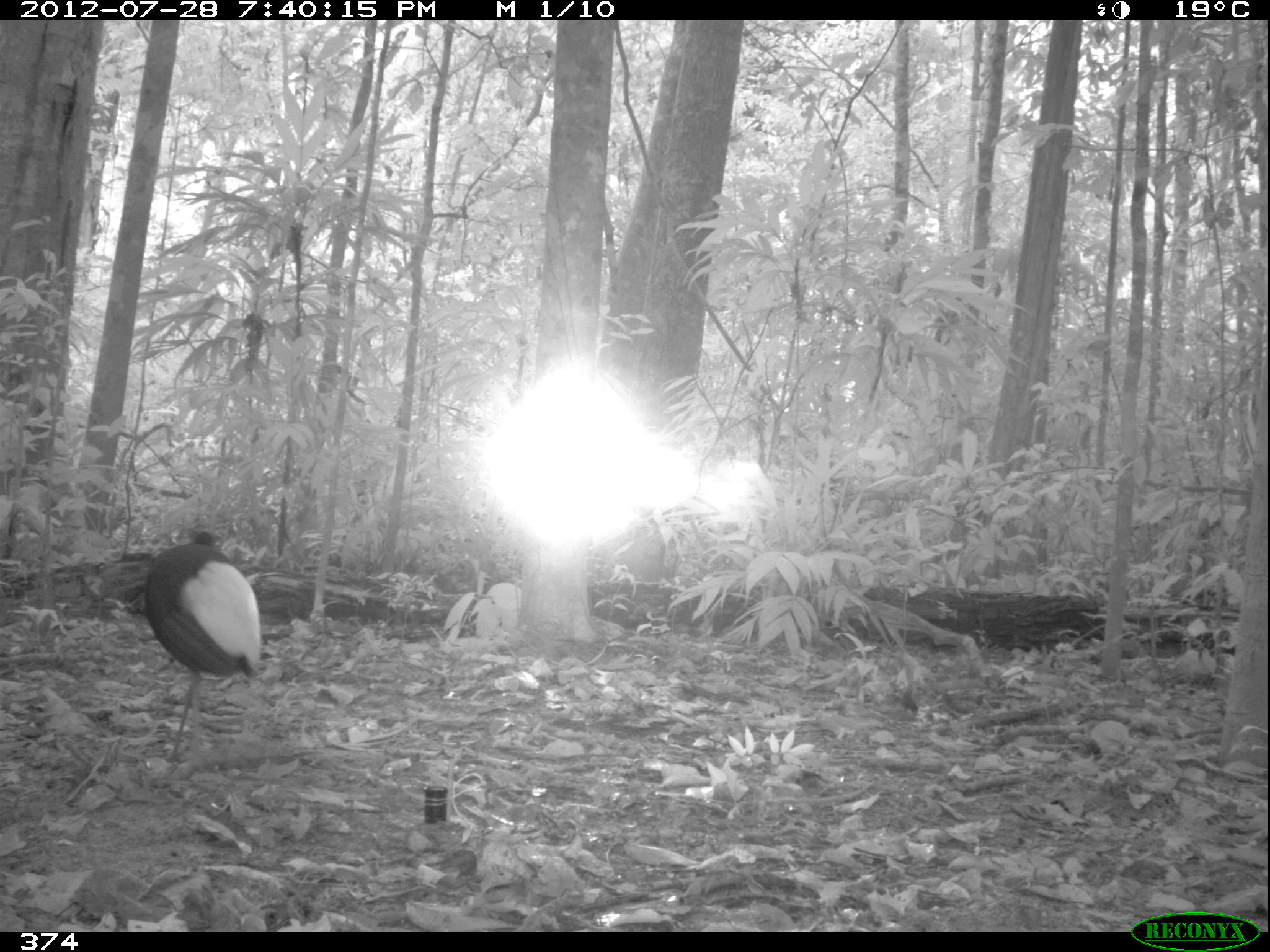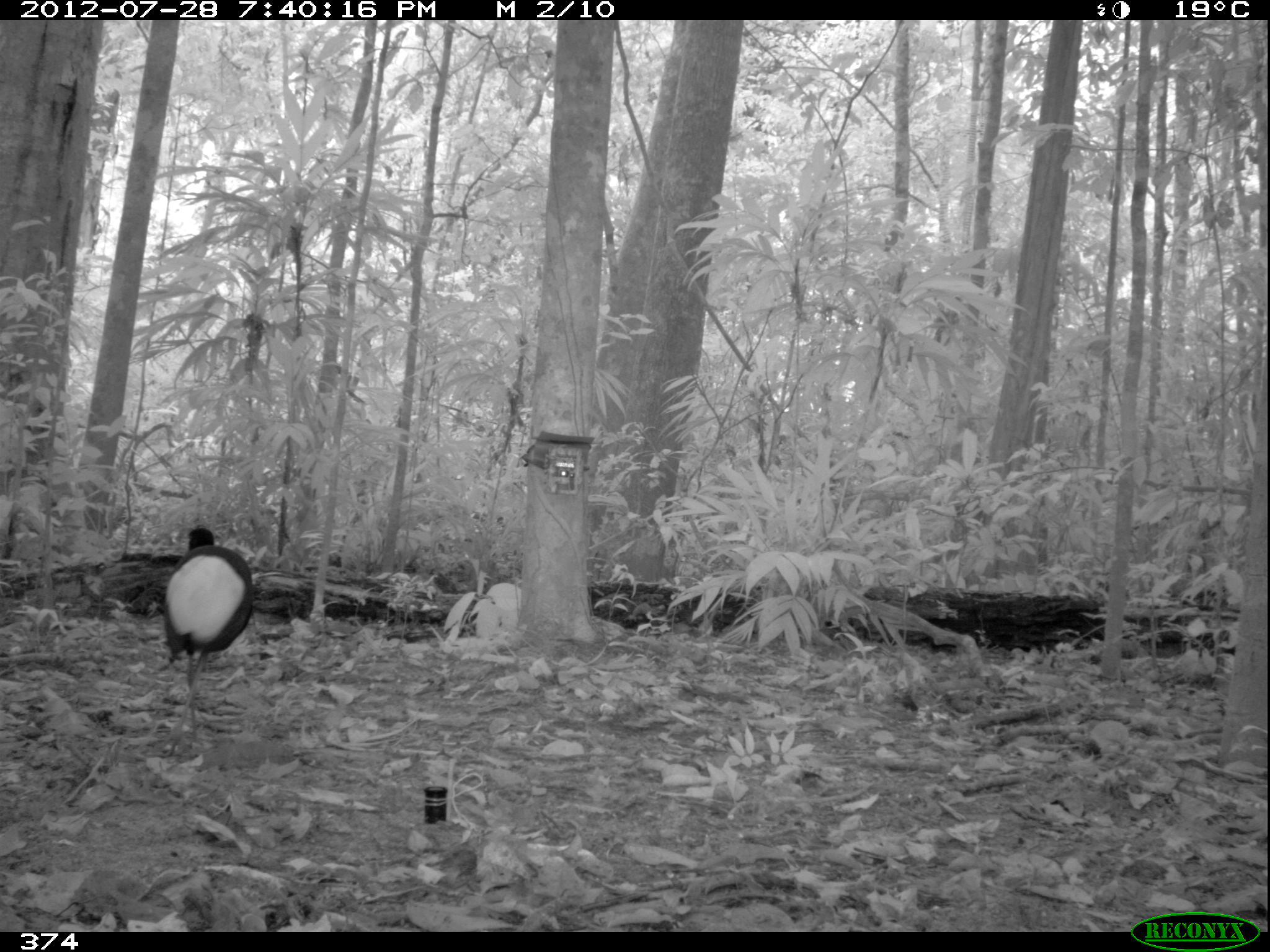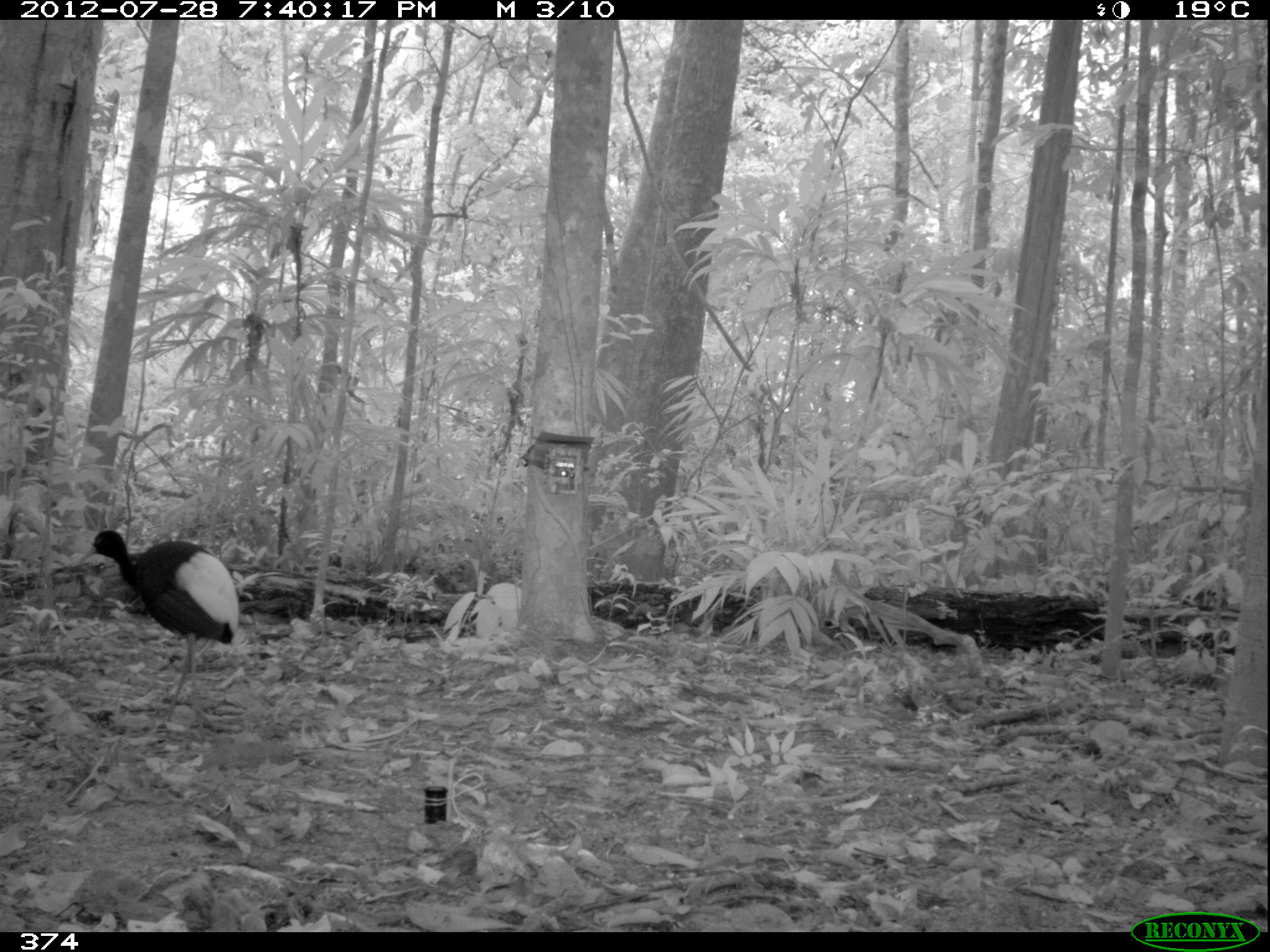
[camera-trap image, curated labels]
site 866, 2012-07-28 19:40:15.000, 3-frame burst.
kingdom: Animalia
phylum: Chordata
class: Aves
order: Gruiformes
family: Psophiidae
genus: Psophia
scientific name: Psophia leucoptera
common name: pale-winged trumpeter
Psophia leucoptera (pale-winged trumpeter).